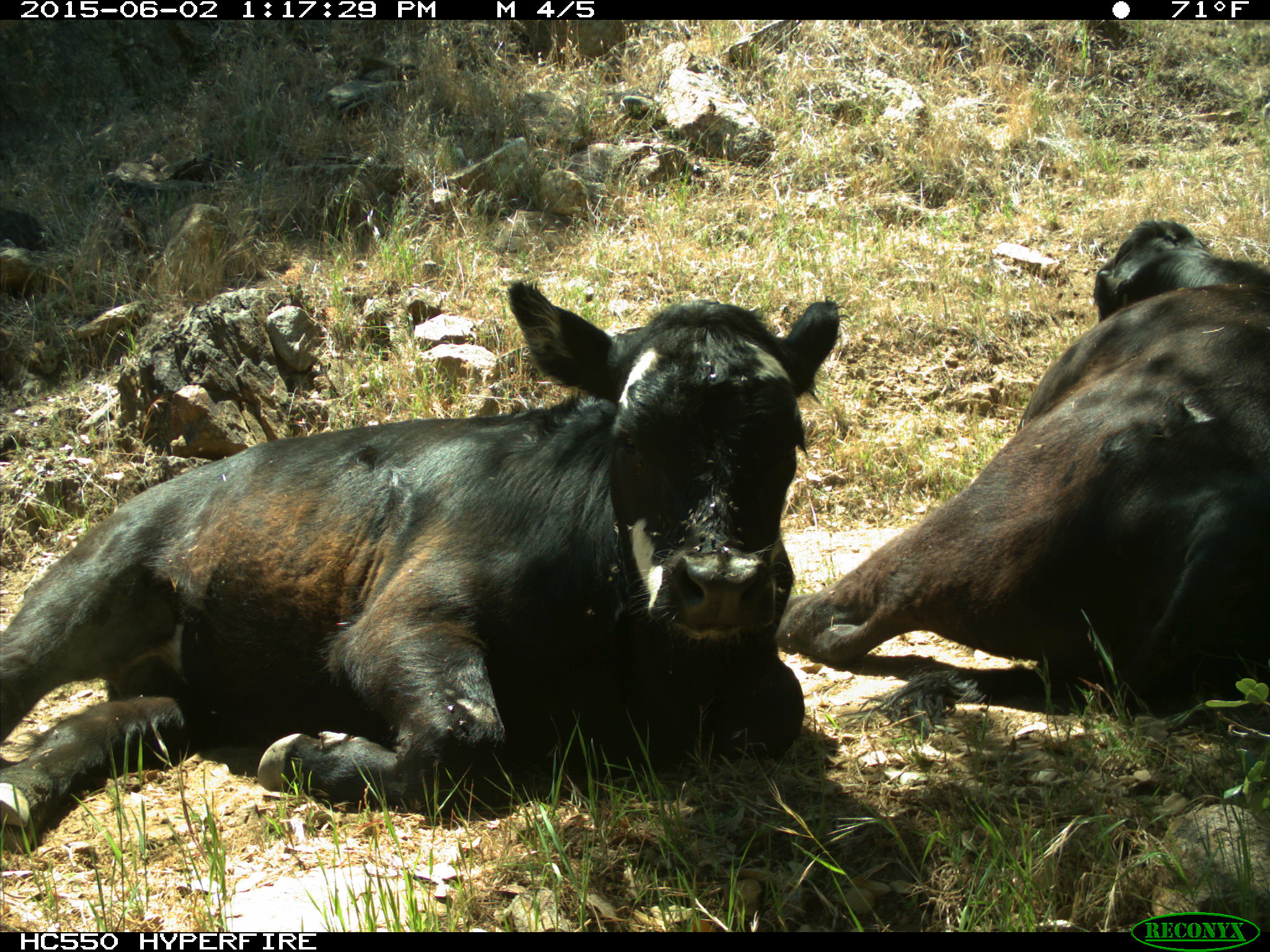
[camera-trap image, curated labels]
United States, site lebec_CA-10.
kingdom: Animalia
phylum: Chordata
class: Mammalia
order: Artiodactyla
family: Bovidae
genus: Bos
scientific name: Bos taurus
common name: domestic cow